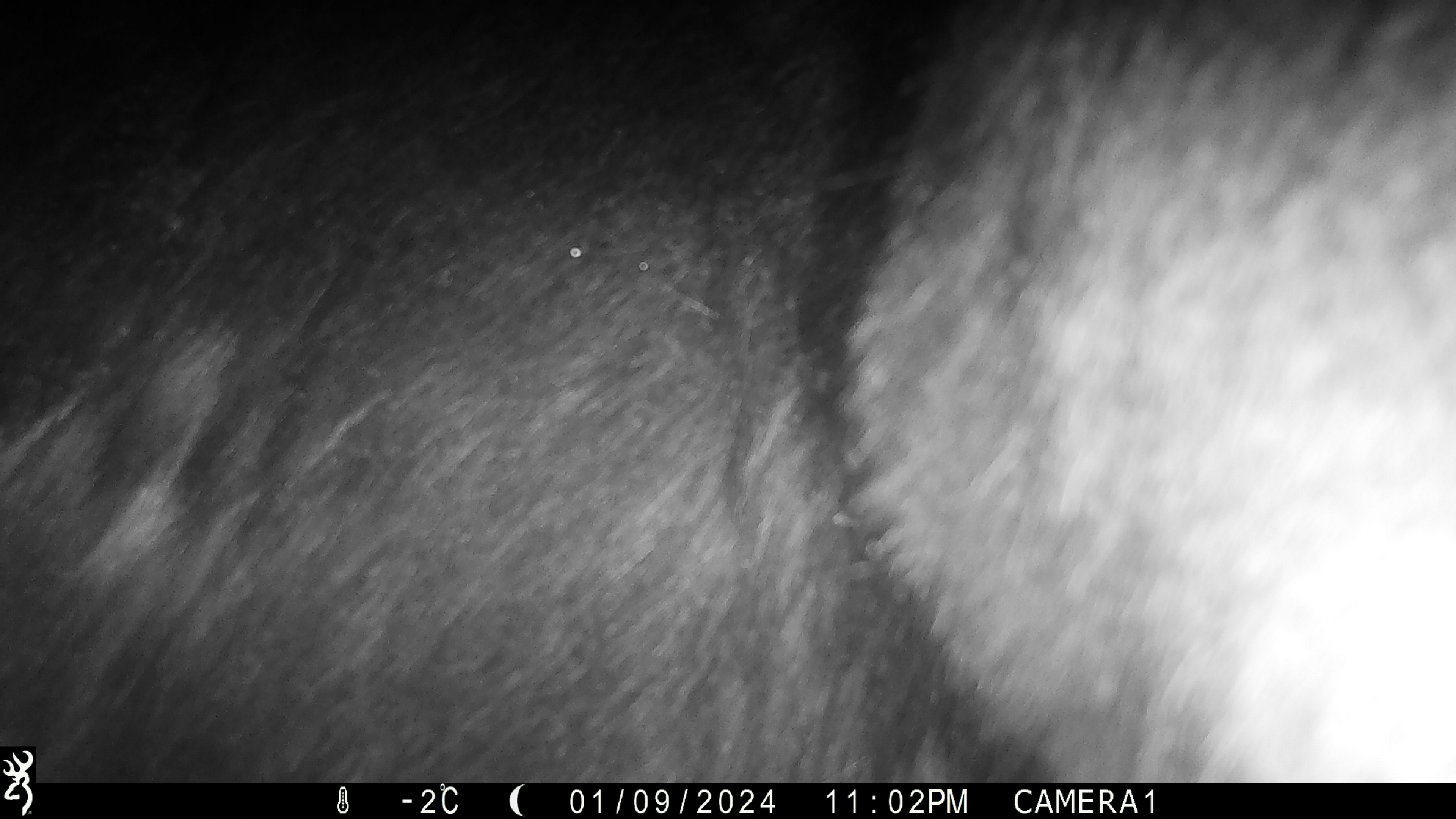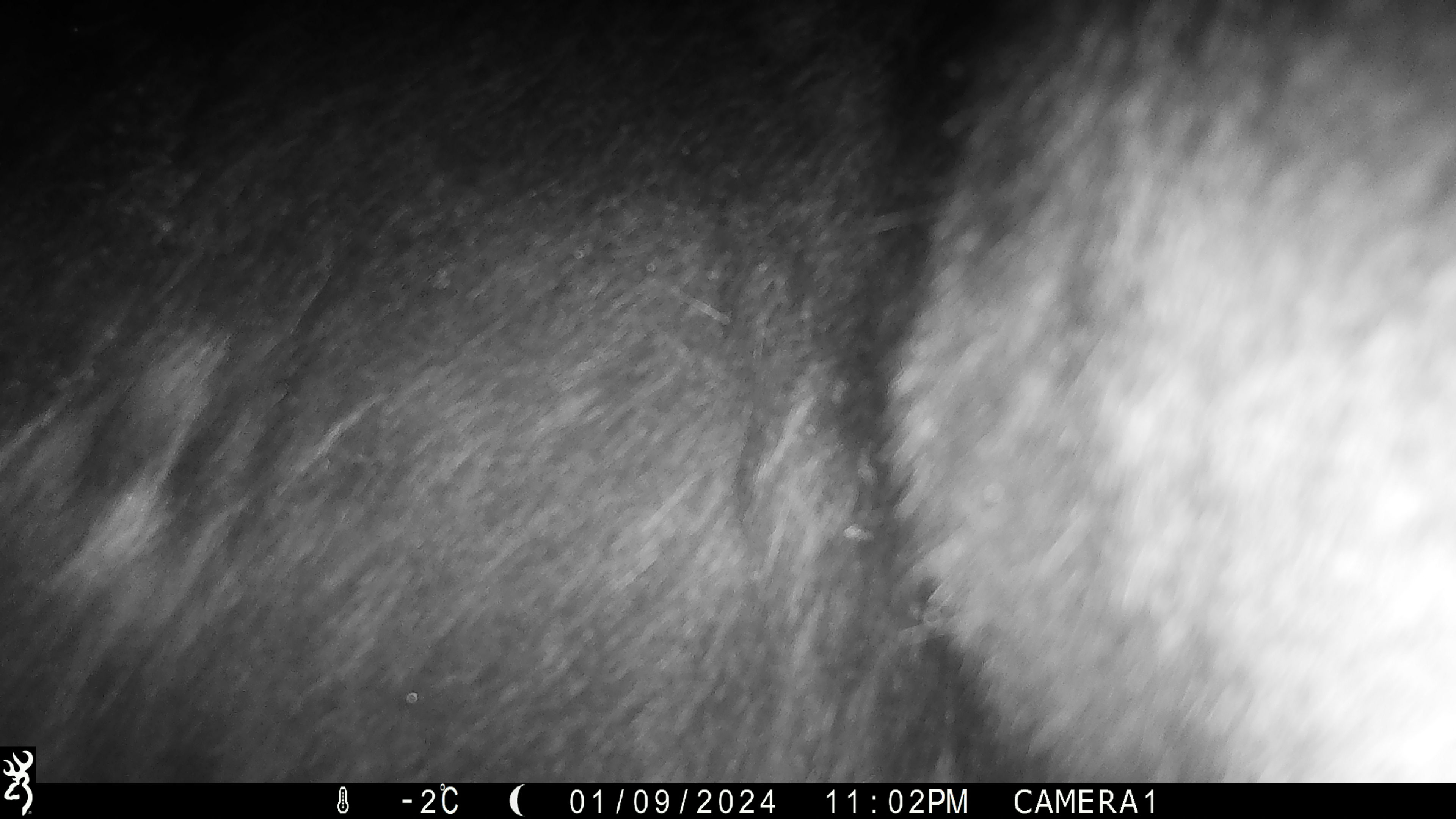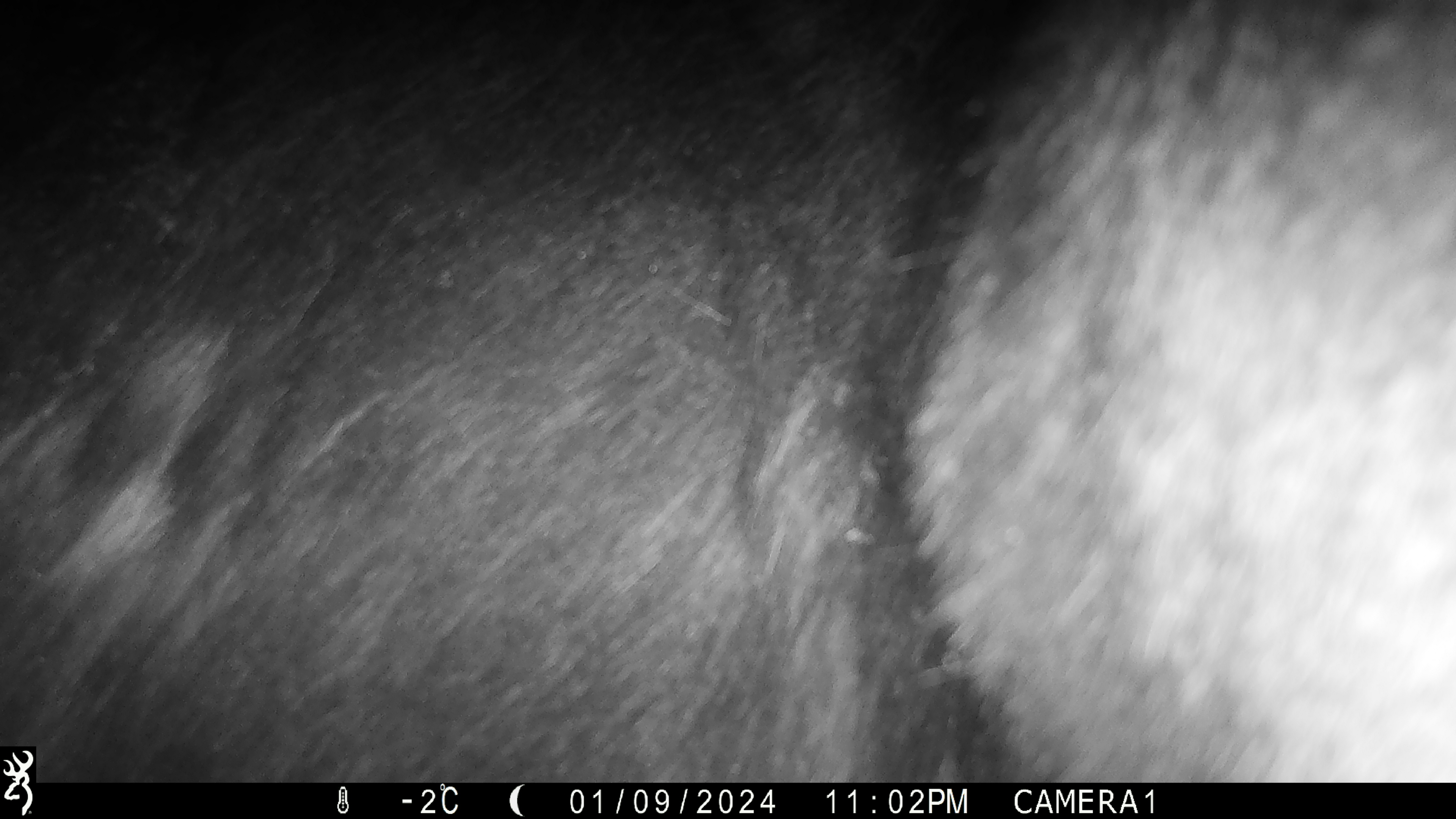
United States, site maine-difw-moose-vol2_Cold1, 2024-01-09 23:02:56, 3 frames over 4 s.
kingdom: Animalia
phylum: Chordata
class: Mammalia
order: Artiodactyla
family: Cervidae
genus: Alces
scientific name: Alces alces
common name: moose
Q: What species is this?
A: Moose (Alces alces).